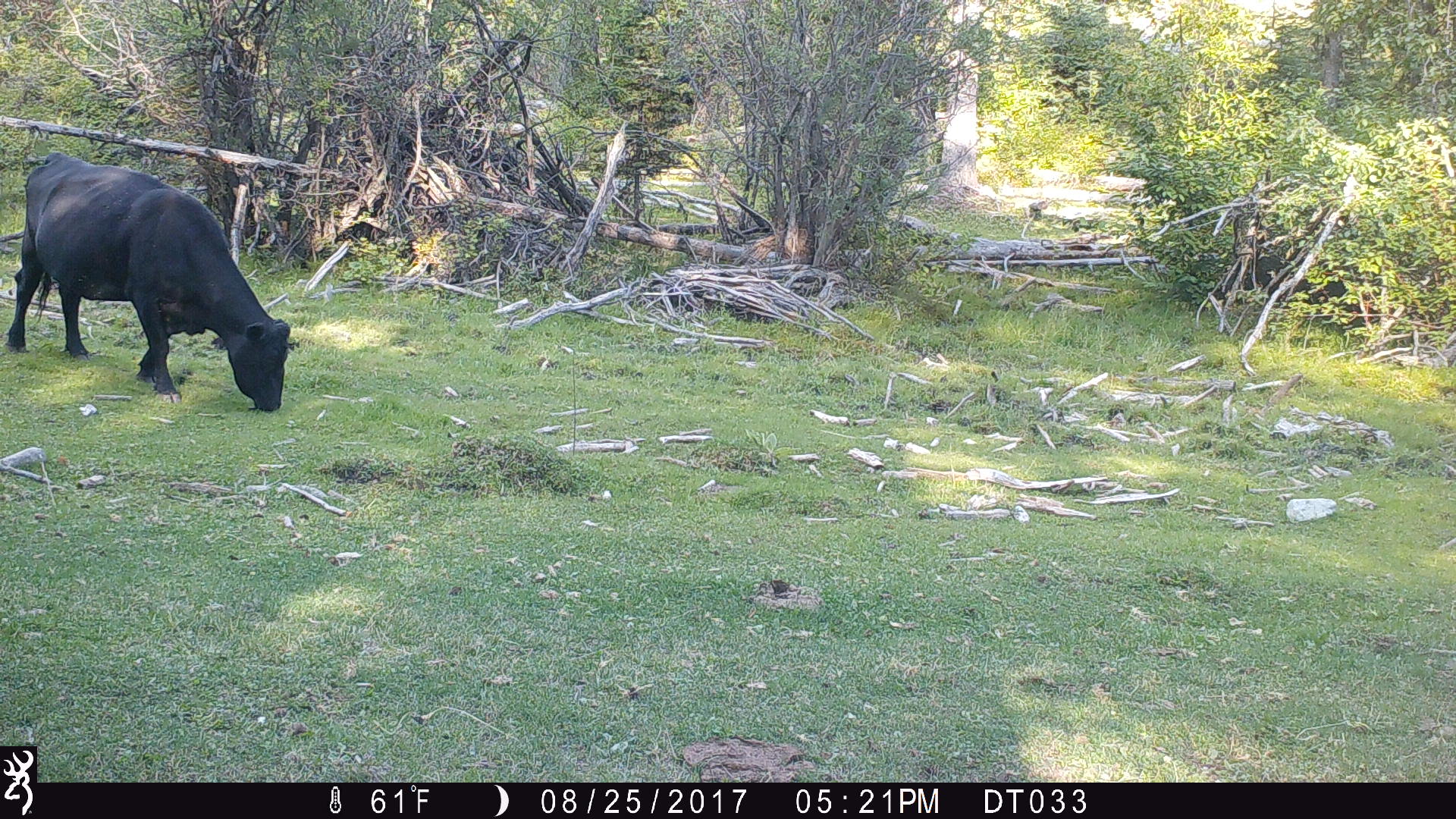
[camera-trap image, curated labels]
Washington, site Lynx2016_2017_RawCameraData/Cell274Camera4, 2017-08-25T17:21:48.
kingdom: Animalia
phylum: Chordata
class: Mammalia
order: Artiodactyla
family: Bovidae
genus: Bos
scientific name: Bos taurus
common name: domestic cattle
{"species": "domestic cattle (Bos taurus)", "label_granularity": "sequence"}